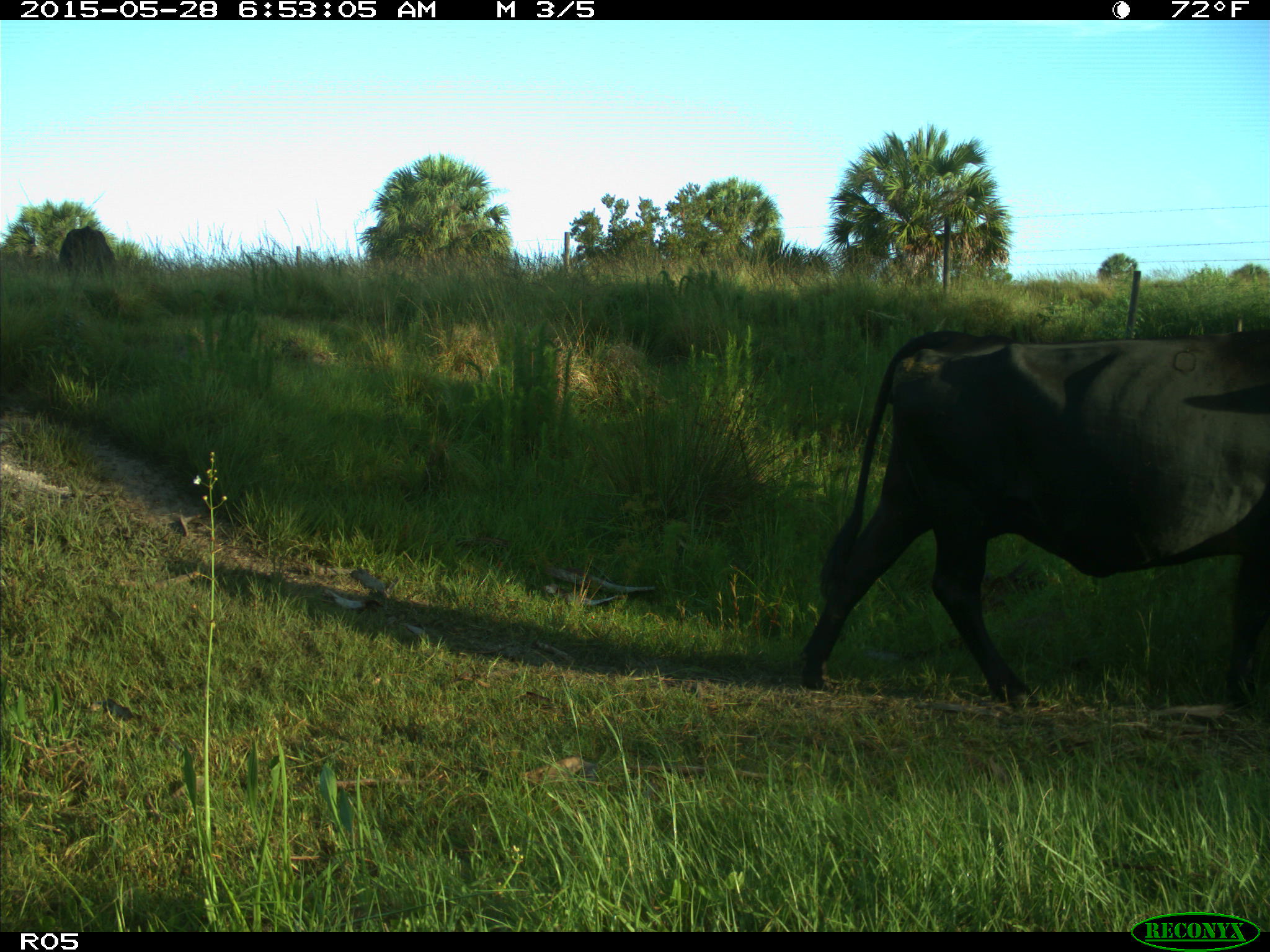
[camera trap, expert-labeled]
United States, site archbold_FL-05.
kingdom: Animalia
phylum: Chordata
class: Mammalia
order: Artiodactyla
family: Bovidae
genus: Bos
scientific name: Bos taurus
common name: domestic cow